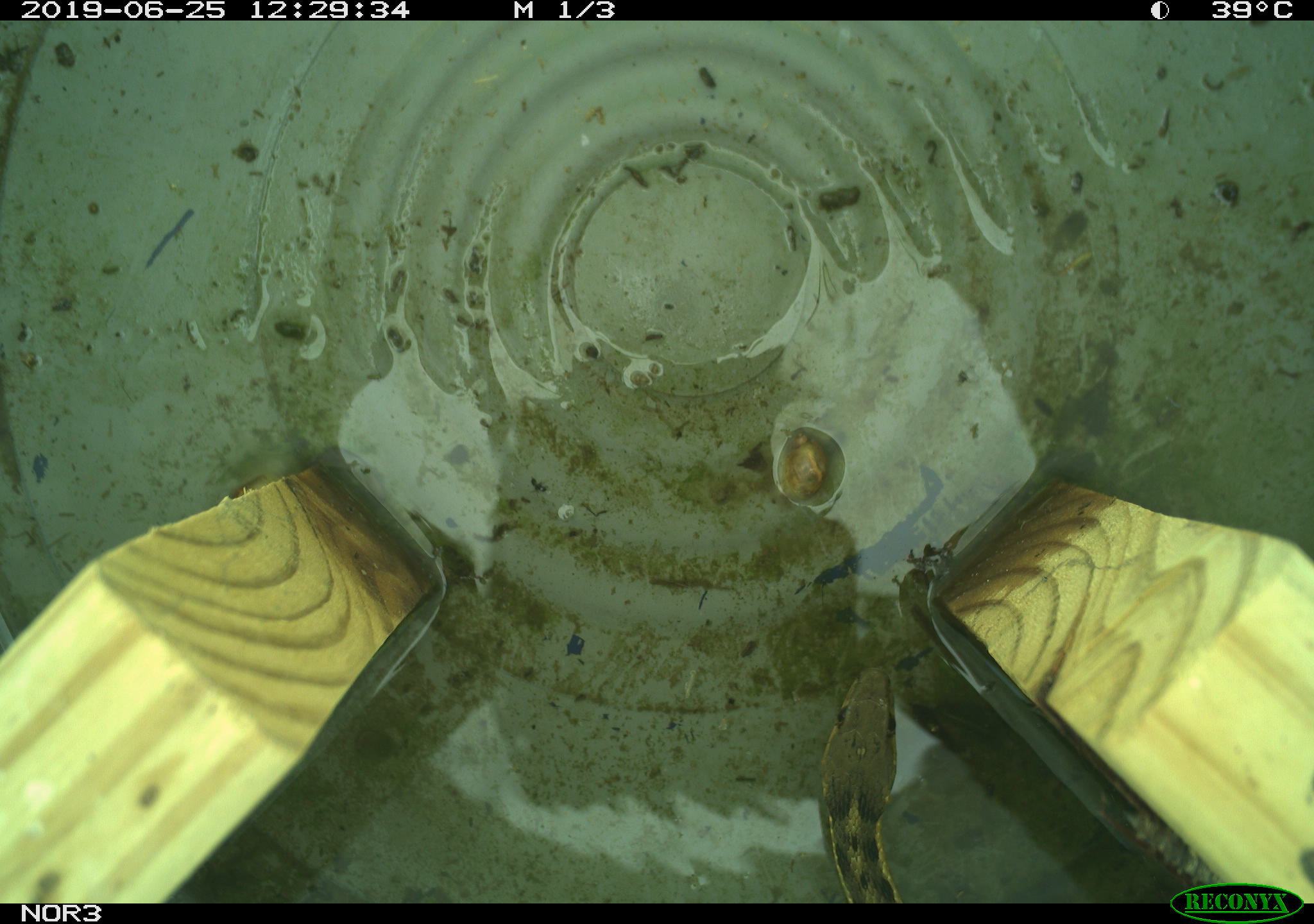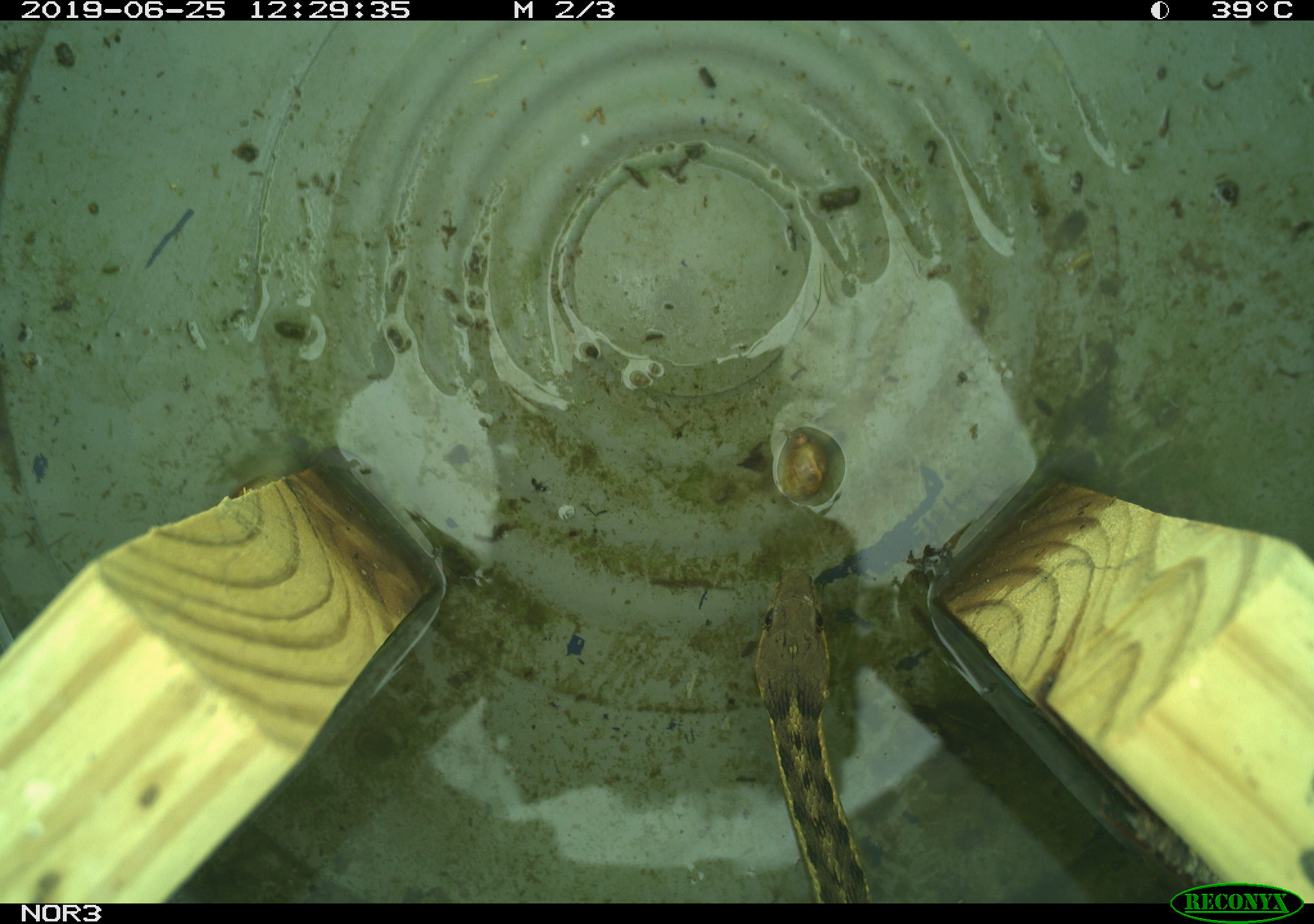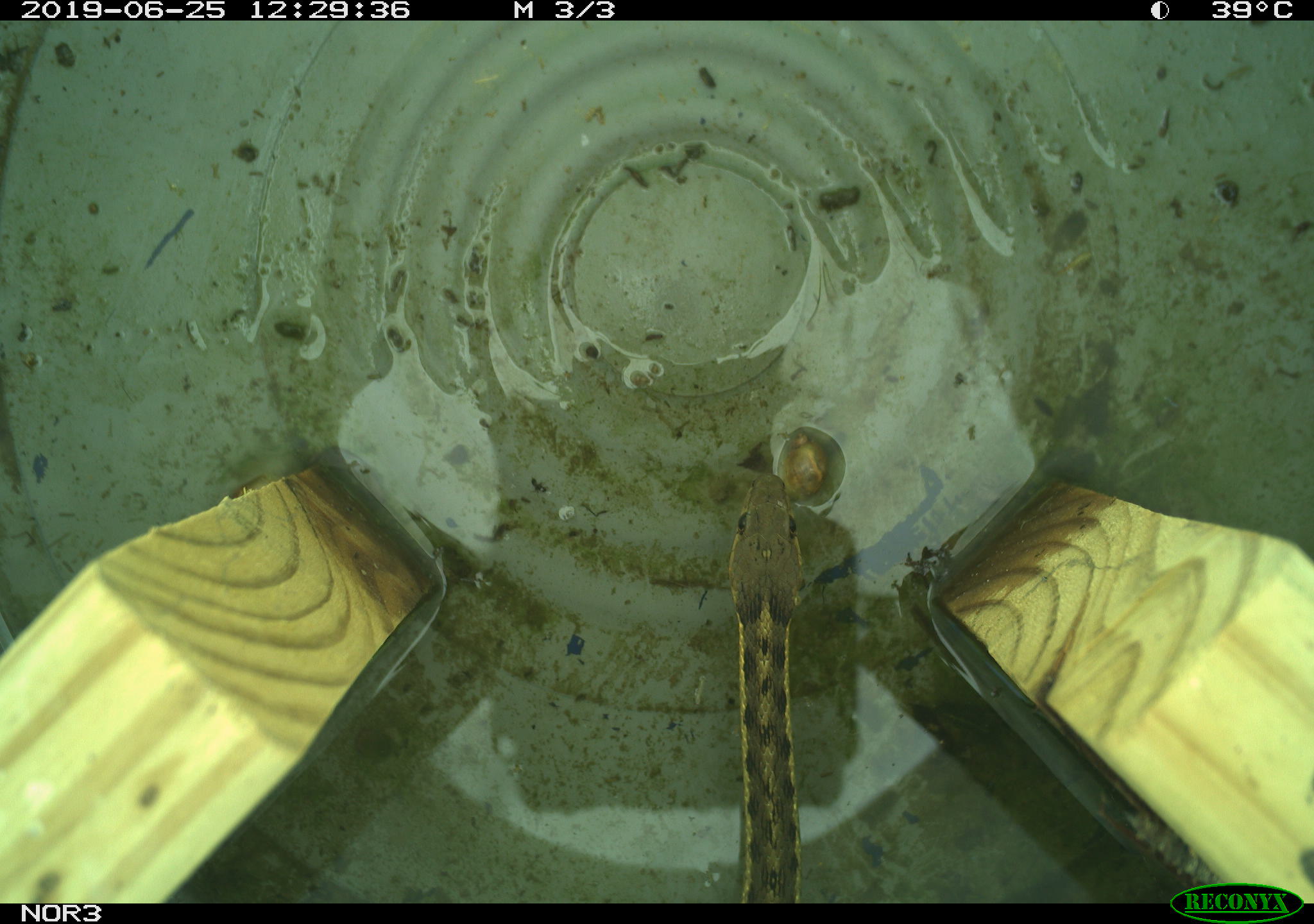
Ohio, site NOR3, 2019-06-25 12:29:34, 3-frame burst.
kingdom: Animalia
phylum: Chordata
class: Reptilia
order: Squamata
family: Colubridae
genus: Thamnophis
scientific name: Thamnophis sirtalis sirtalis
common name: eastern gartersnake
Eastern gartersnake (Thamnophis sirtalis sirtalis).